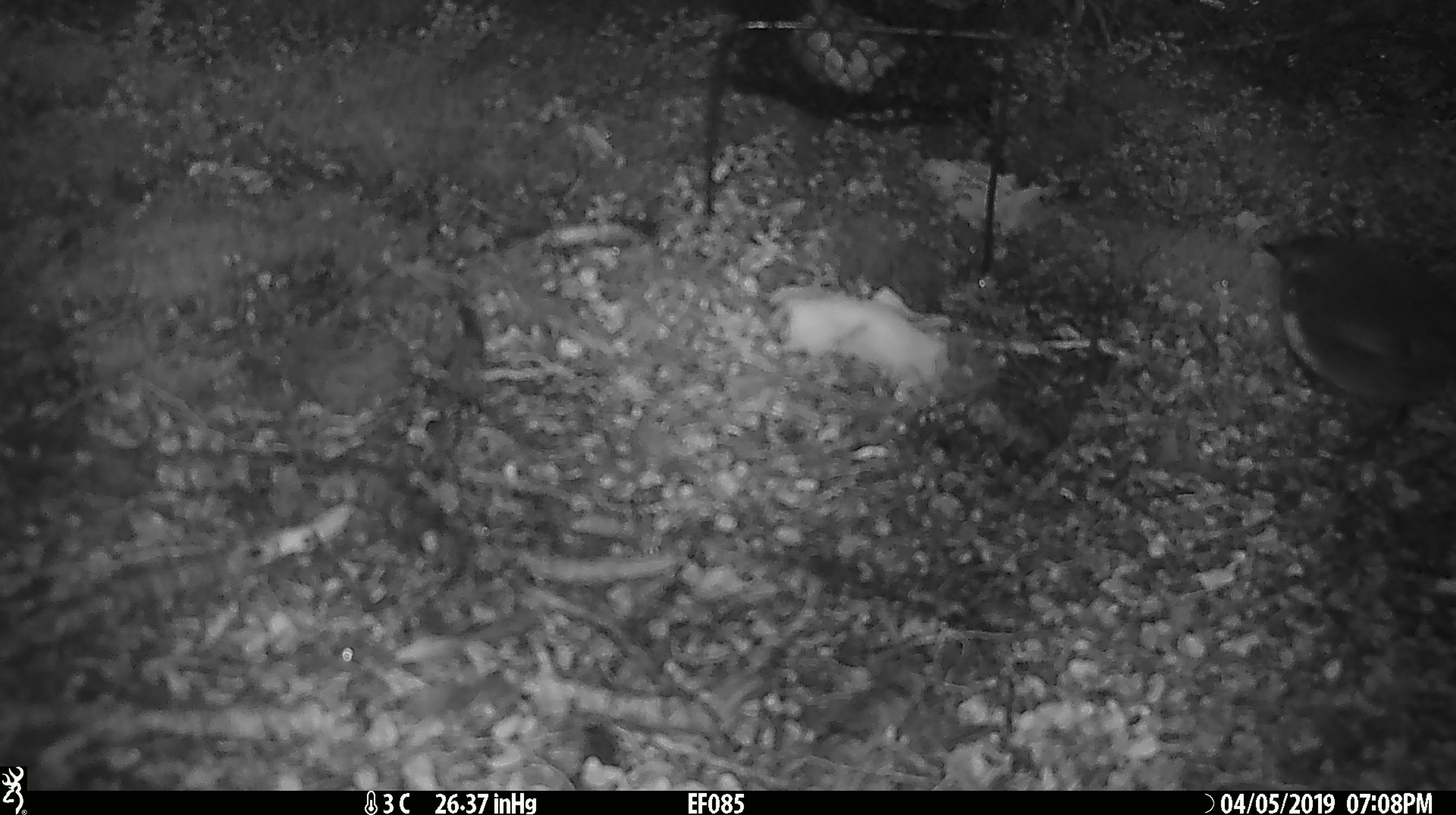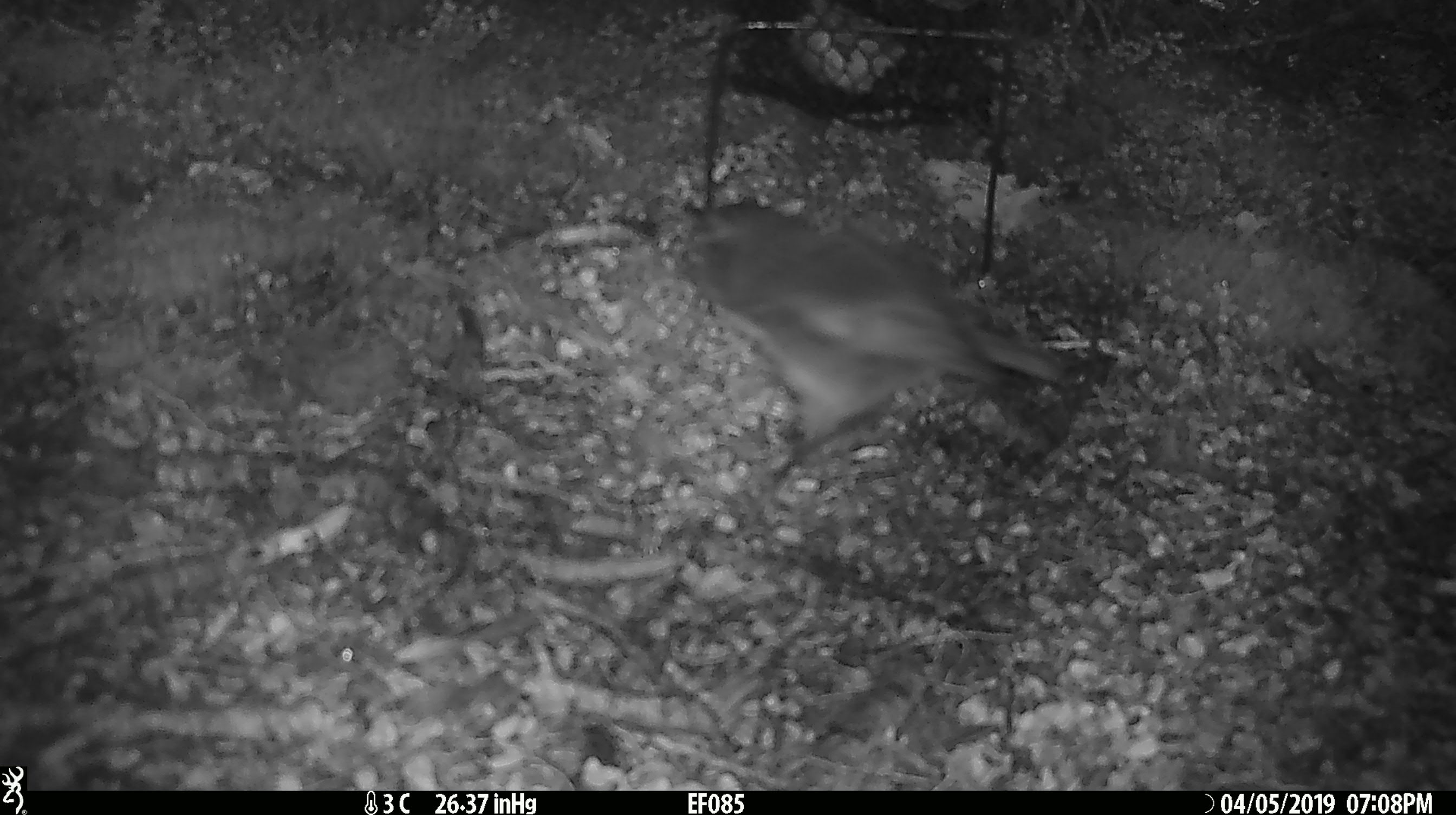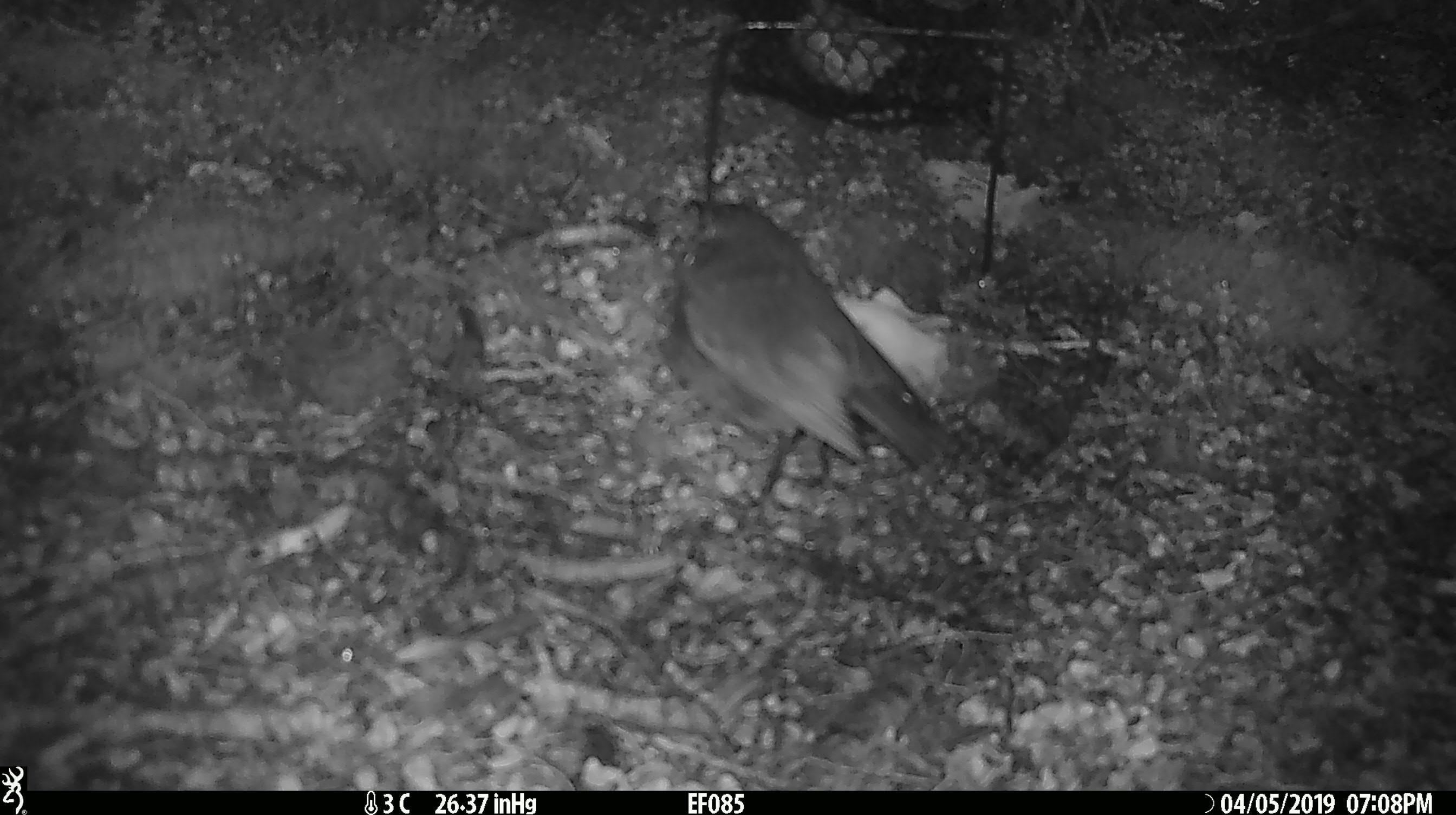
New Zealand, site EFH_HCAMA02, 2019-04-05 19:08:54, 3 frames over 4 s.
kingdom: Animalia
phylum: Chordata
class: Aves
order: Passeriformes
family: Petroicidae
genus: Petroica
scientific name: Petroica australis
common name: new zealand robin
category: robin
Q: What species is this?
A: Robin (new zealand robin) (Petroica australis).